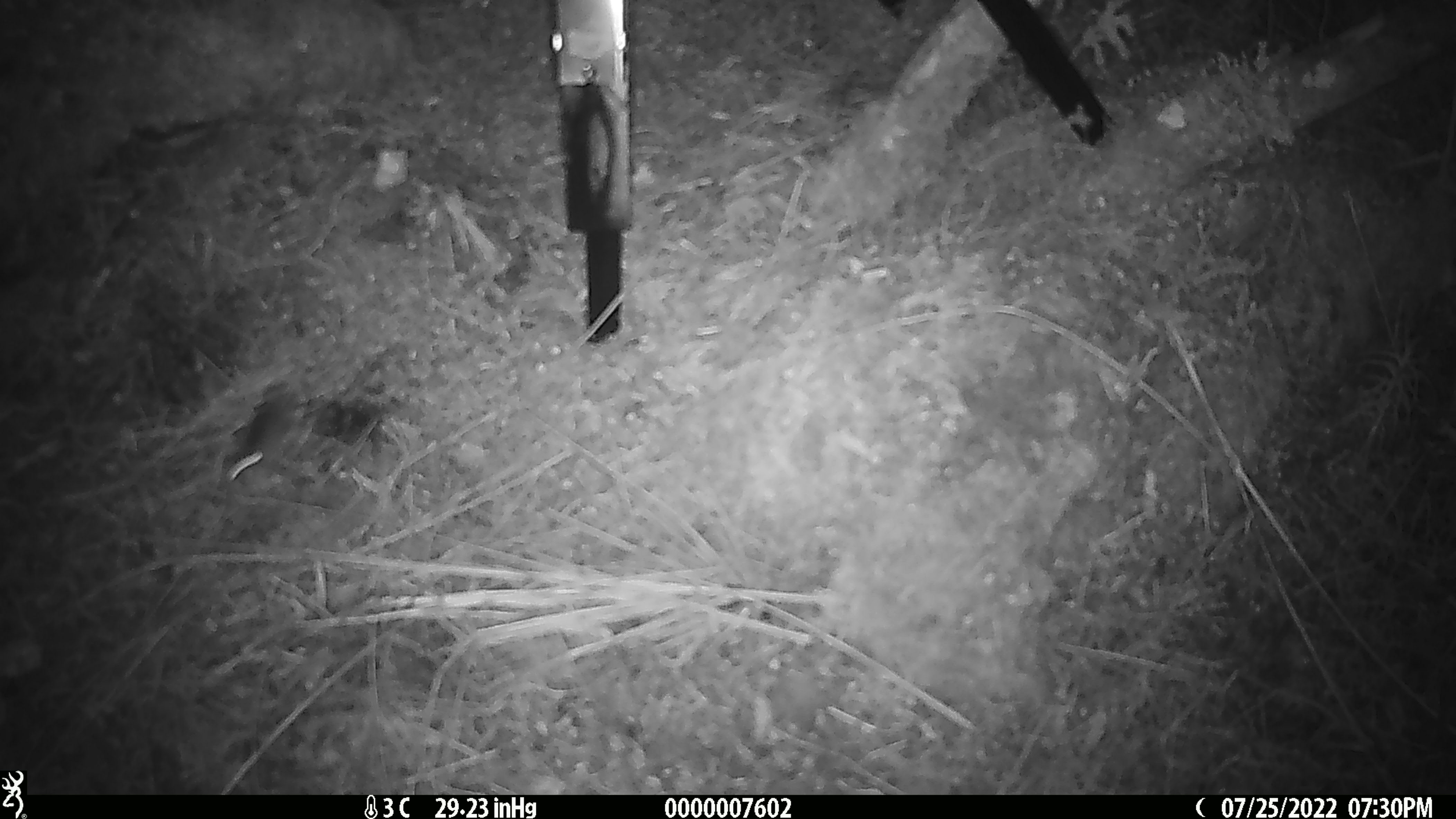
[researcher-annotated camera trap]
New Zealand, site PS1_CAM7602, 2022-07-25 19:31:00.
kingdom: Animalia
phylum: Chordata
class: Mammalia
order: Rodentia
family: Muridae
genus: Mus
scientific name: Mus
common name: mouse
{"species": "mouse (Mus)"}